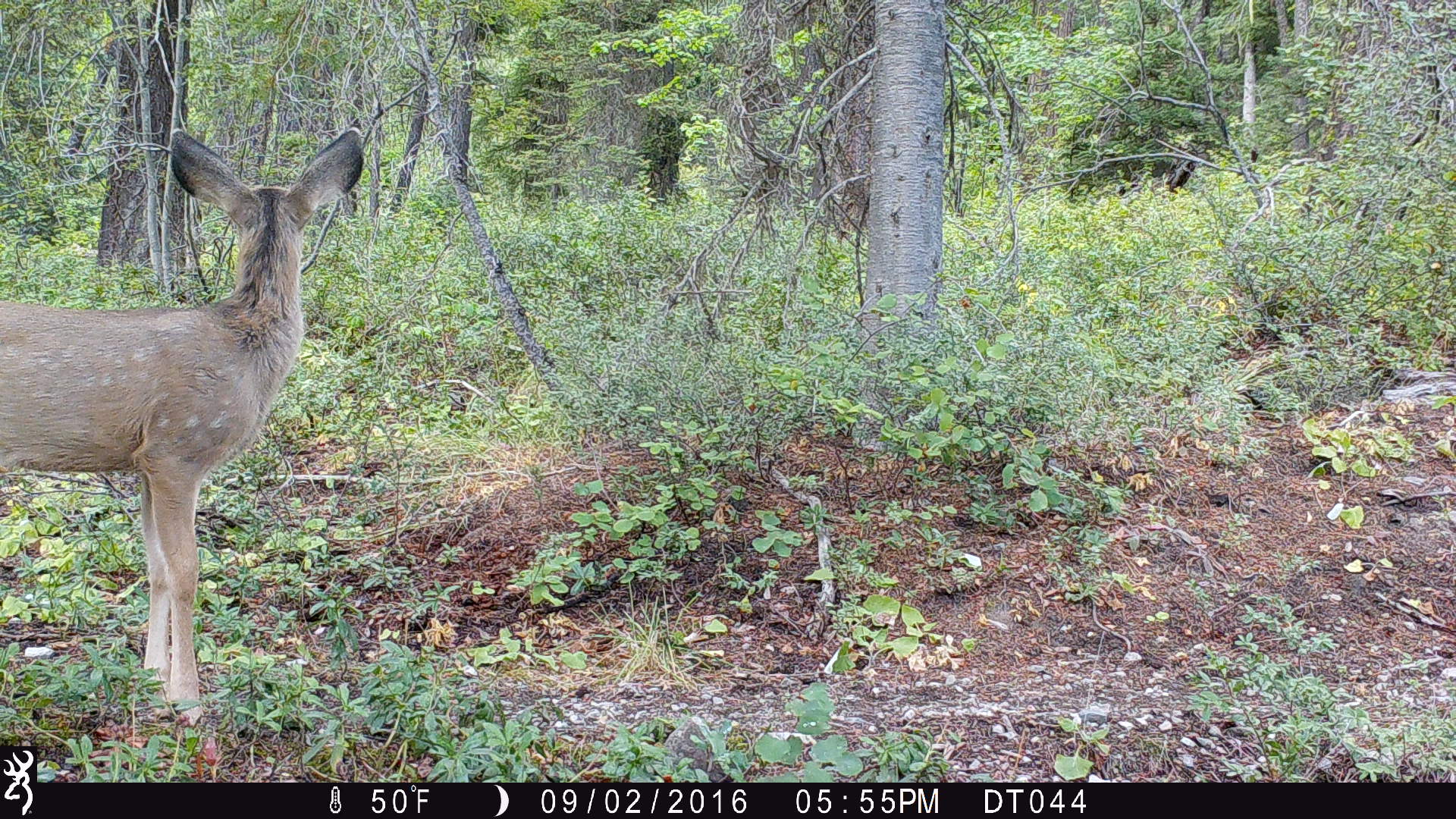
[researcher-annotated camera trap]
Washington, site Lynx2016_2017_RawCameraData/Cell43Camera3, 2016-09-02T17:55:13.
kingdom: Animalia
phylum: Chordata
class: Mammalia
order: Artiodactyla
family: Cervidae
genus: Odocoileus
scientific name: Odocoileus hemionus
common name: mule deer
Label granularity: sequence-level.